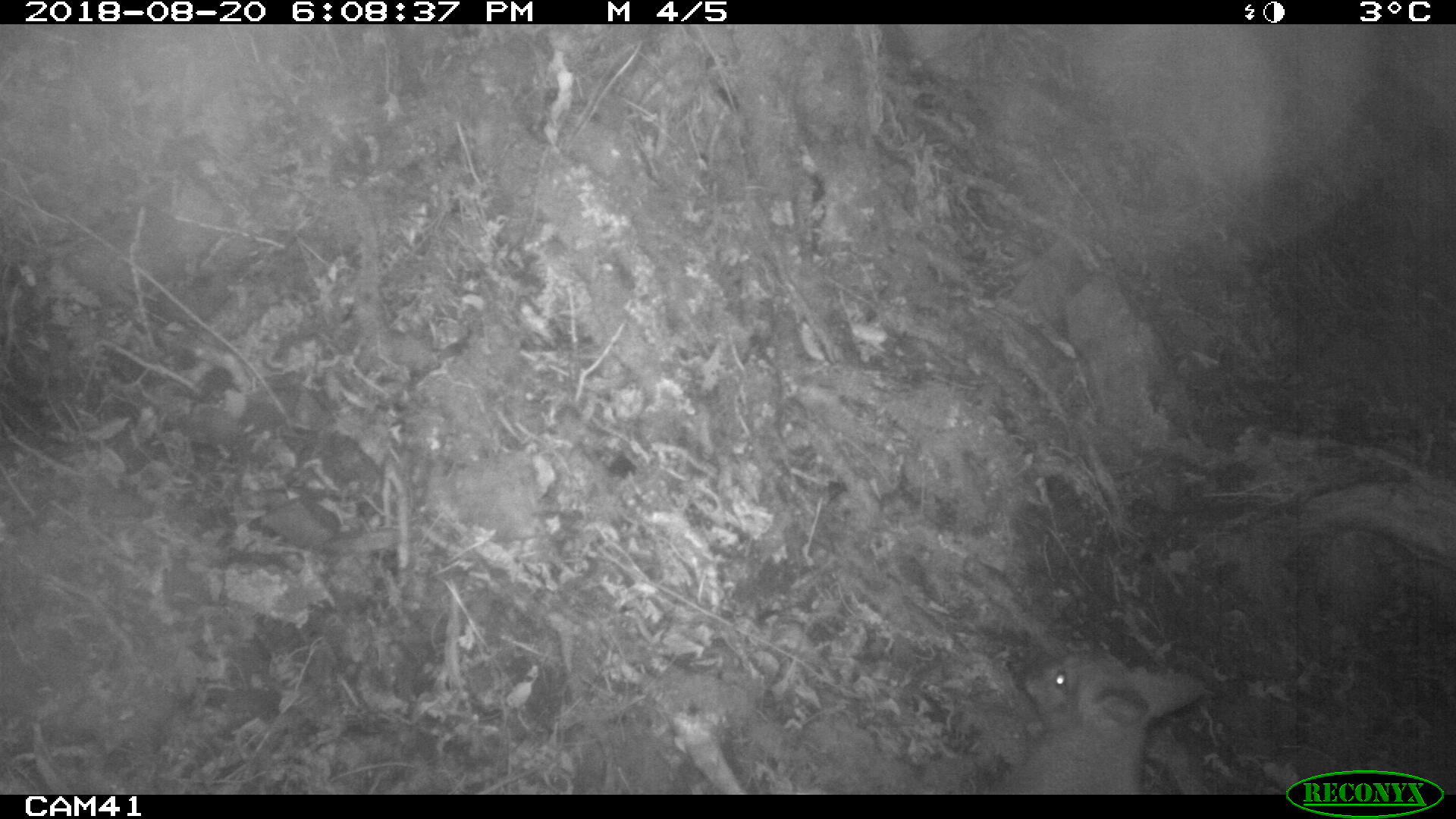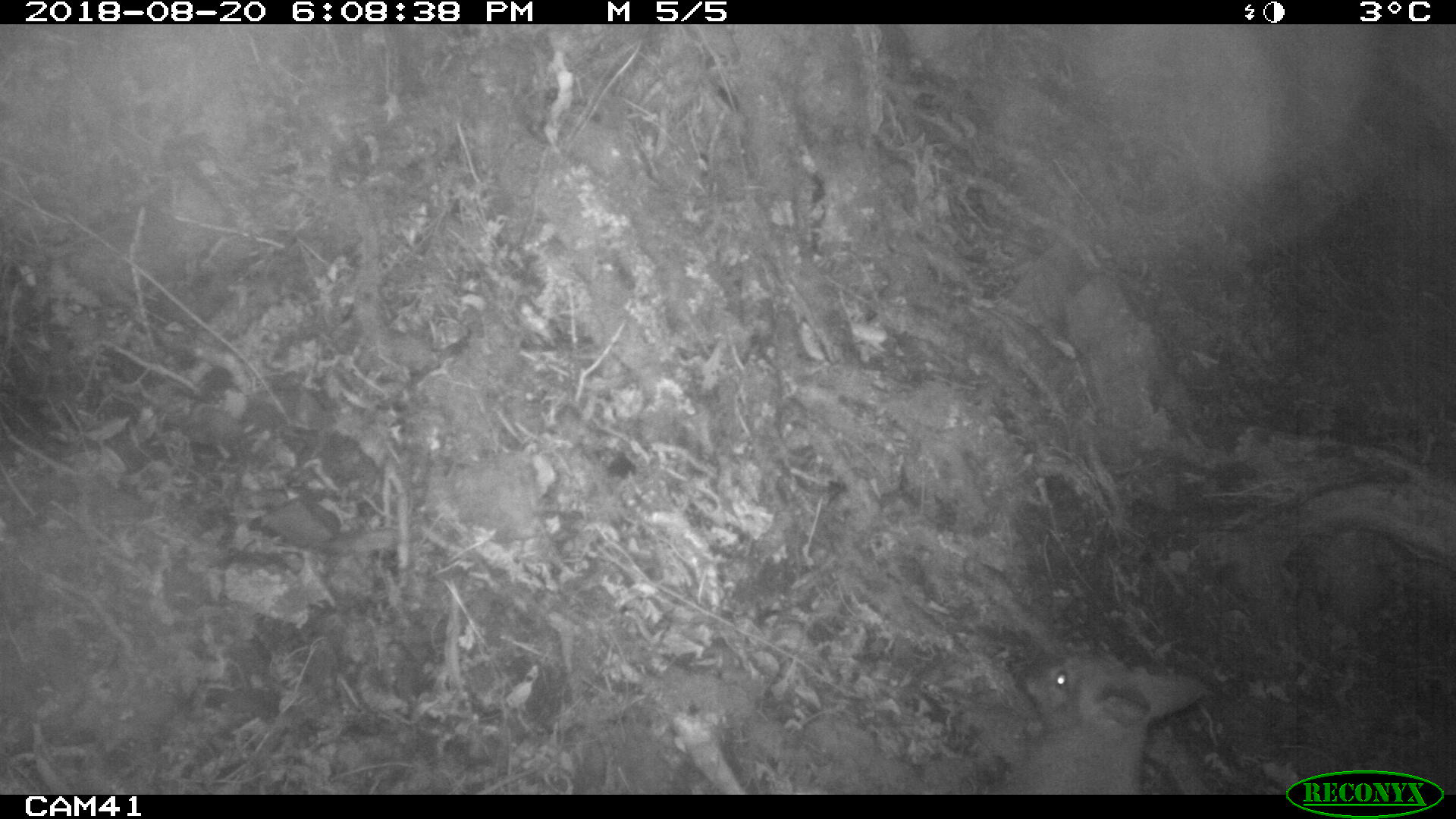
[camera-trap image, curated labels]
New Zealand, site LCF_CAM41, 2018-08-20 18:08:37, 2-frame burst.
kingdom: Animalia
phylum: Chordata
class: Mammalia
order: Diprotodontia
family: Macropodidae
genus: Notamacropus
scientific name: Notamacropus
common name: wallaby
Wallaby (Notamacropus).